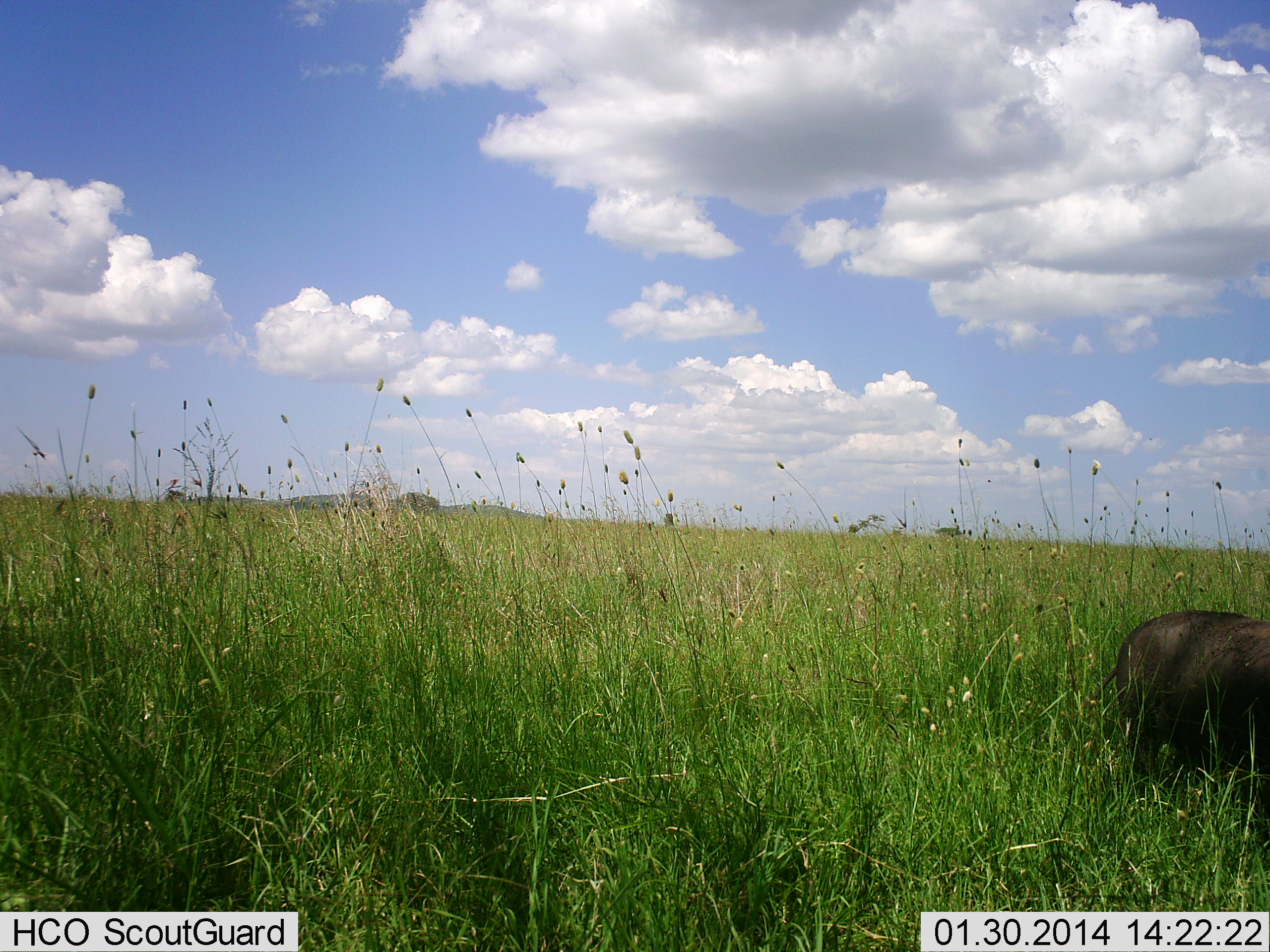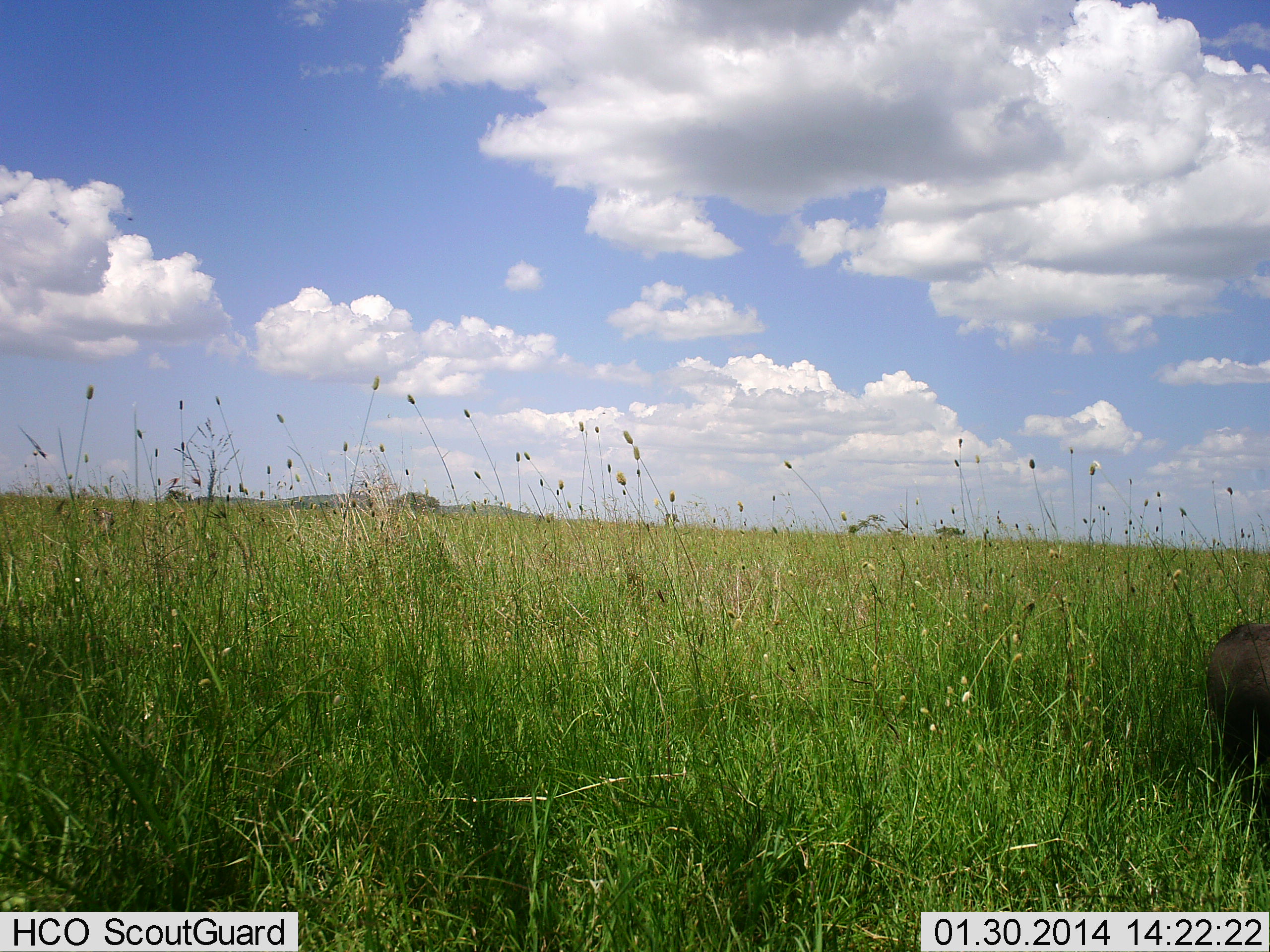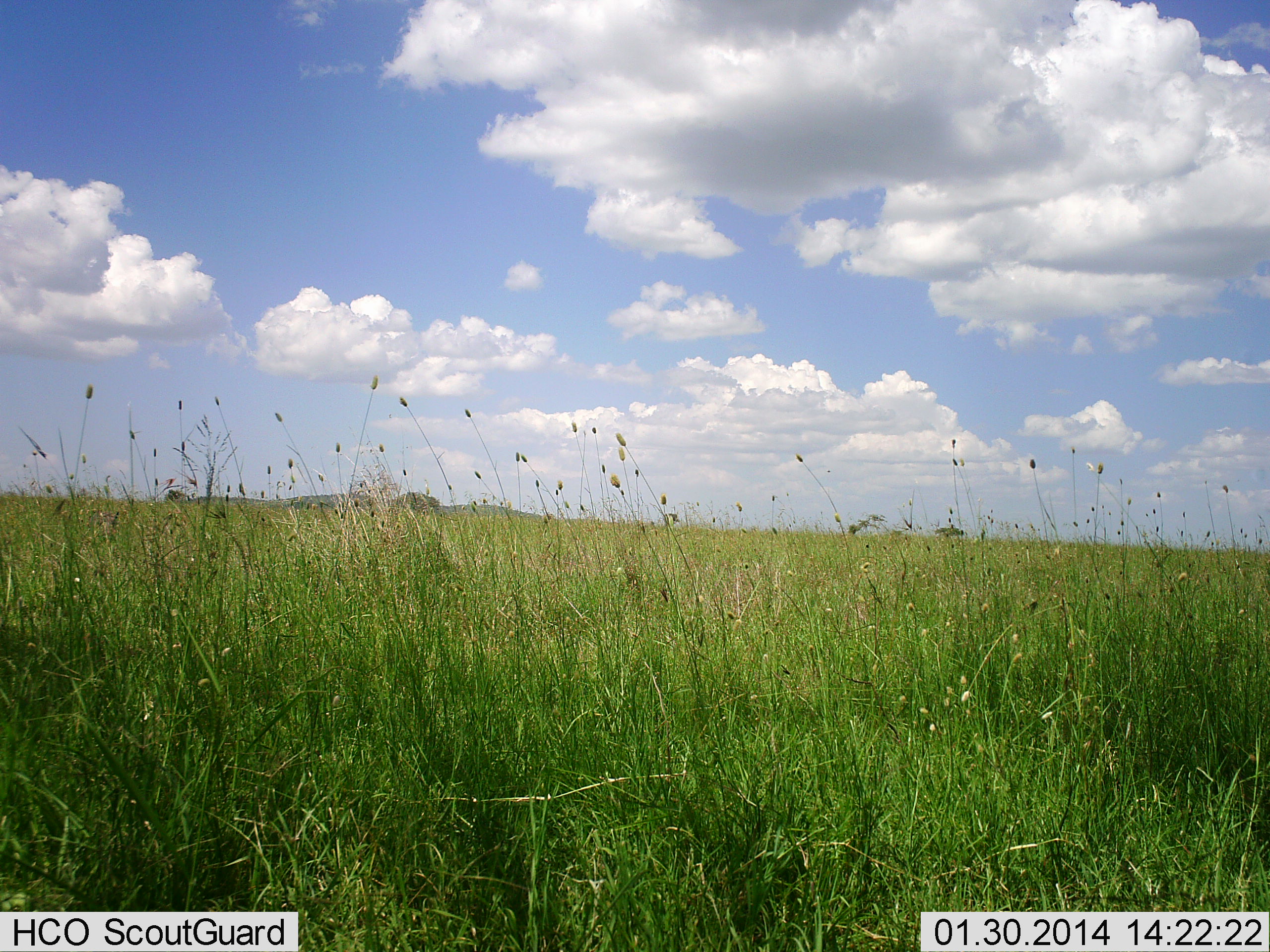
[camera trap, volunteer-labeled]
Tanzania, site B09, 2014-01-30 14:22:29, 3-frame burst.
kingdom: Animalia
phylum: Chordata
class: Mammalia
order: Artiodactyla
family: Suidae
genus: Phacochoerus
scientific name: Phacochoerus africanus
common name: warthog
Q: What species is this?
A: Warthog (Phacochoerus africanus).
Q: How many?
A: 1.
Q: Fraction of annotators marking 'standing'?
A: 10%.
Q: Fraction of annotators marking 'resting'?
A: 0%.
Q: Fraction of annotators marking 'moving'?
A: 100%.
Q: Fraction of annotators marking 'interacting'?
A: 0%.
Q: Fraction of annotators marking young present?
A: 0%.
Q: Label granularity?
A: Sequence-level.